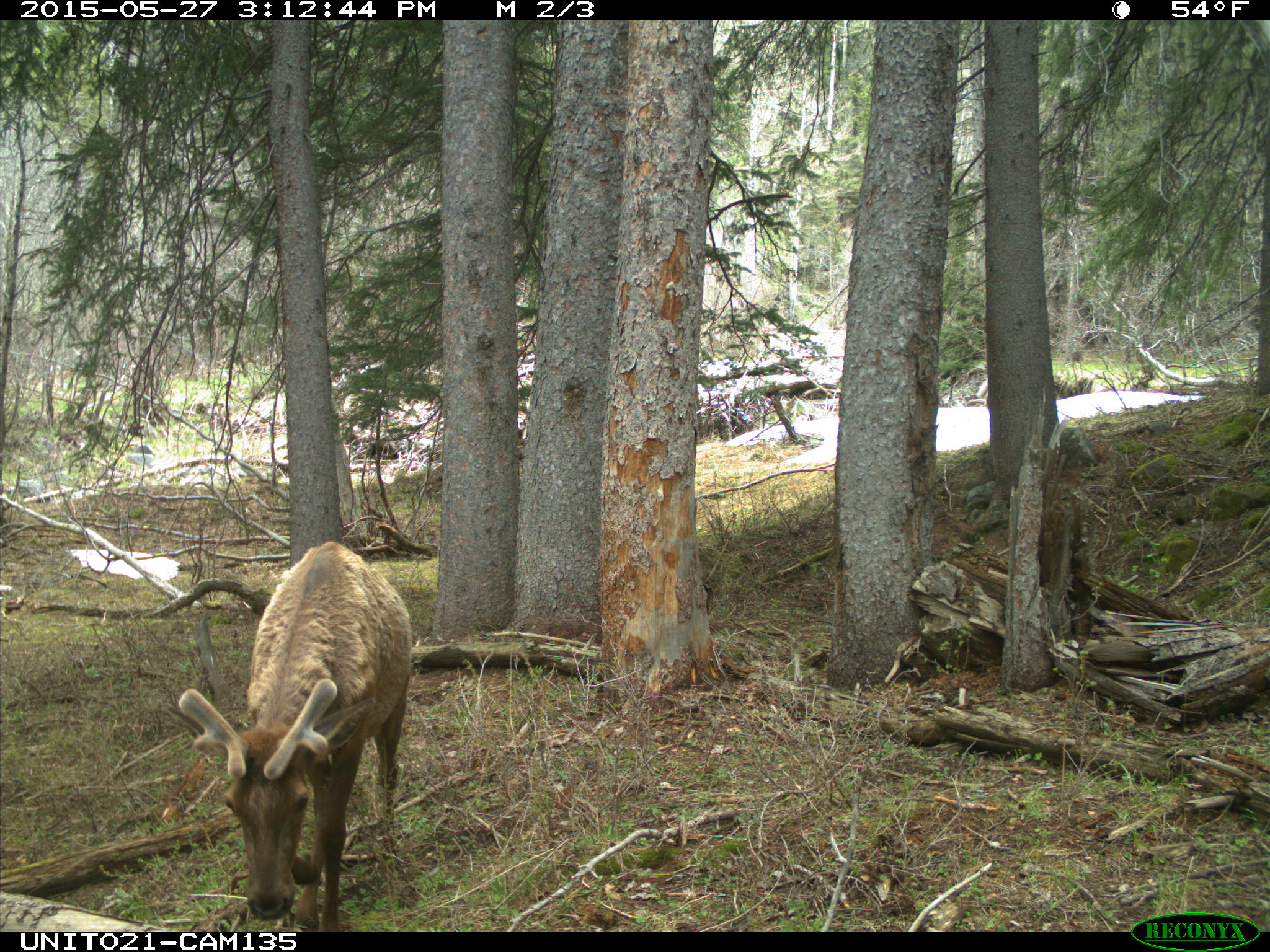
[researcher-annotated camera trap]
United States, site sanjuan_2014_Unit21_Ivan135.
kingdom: Animalia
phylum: Chordata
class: Mammalia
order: Artiodactyla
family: Cervidae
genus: Cervus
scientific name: Cervus elaphus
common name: red deer